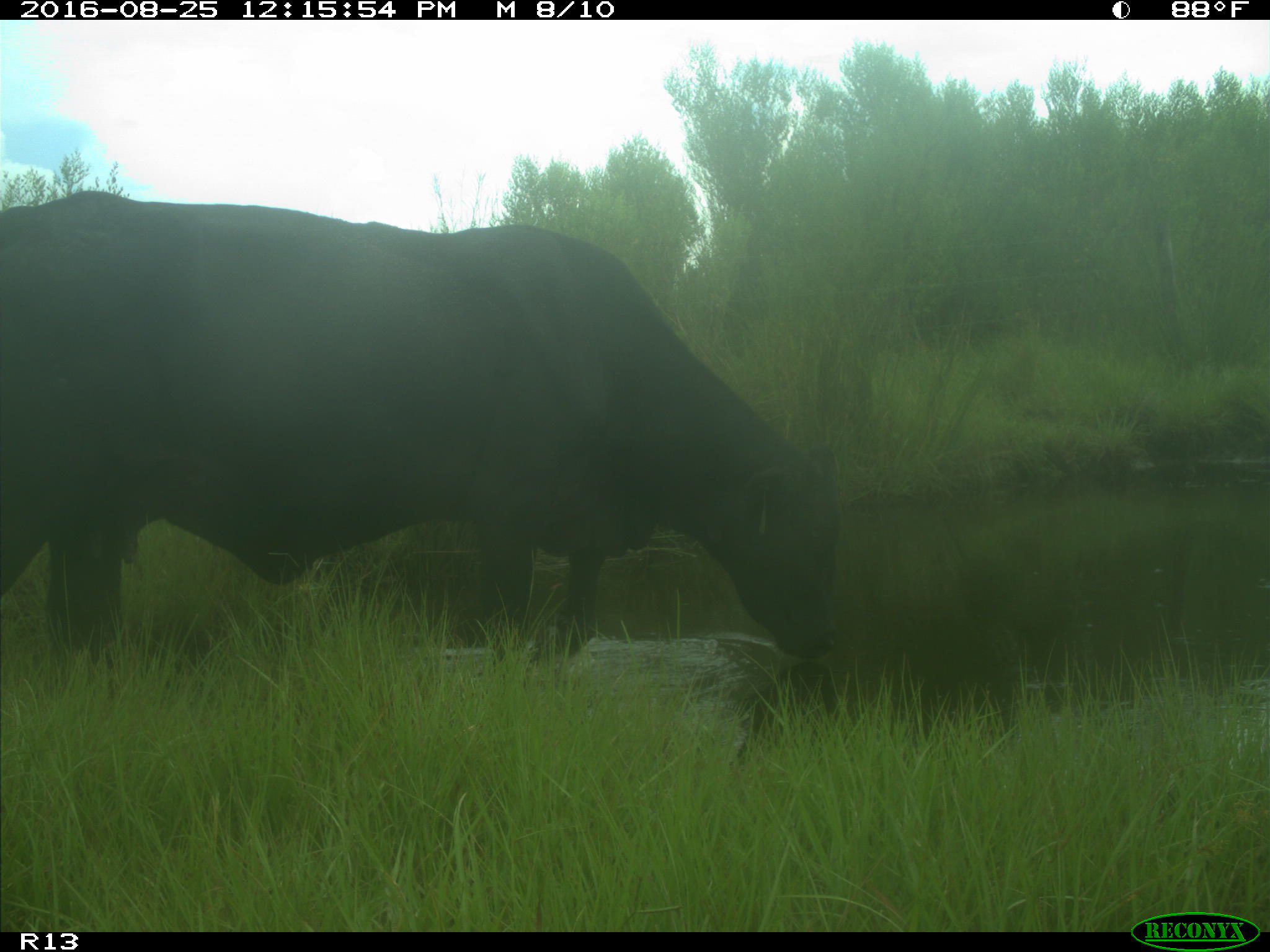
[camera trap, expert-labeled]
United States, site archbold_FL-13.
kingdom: Animalia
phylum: Chordata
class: Mammalia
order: Artiodactyla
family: Bovidae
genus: Bos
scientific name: Bos taurus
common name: domestic cow